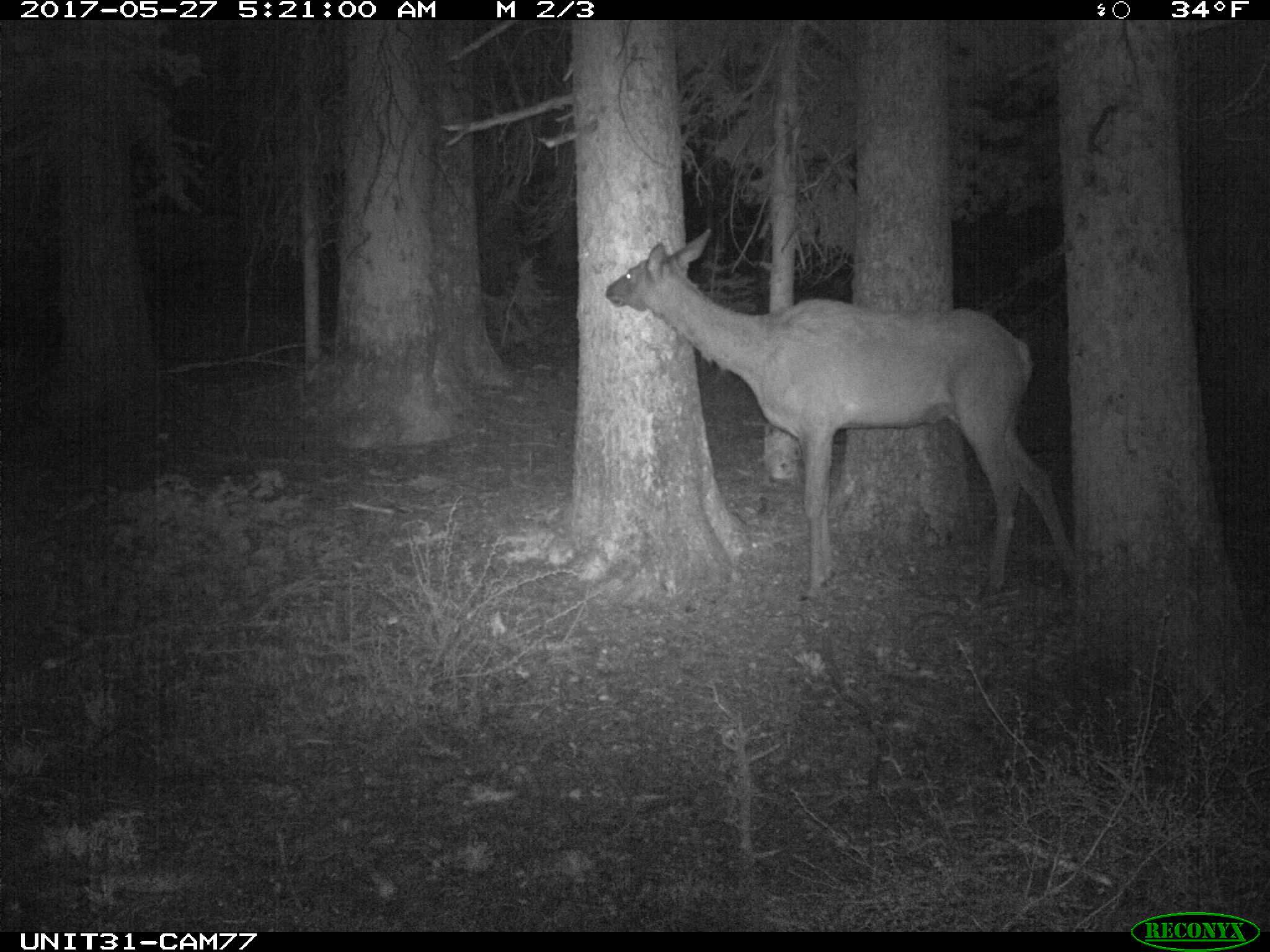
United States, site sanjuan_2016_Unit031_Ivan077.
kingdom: Animalia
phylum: Chordata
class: Mammalia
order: Artiodactyla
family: Cervidae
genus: Cervus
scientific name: Cervus elaphus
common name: red deer